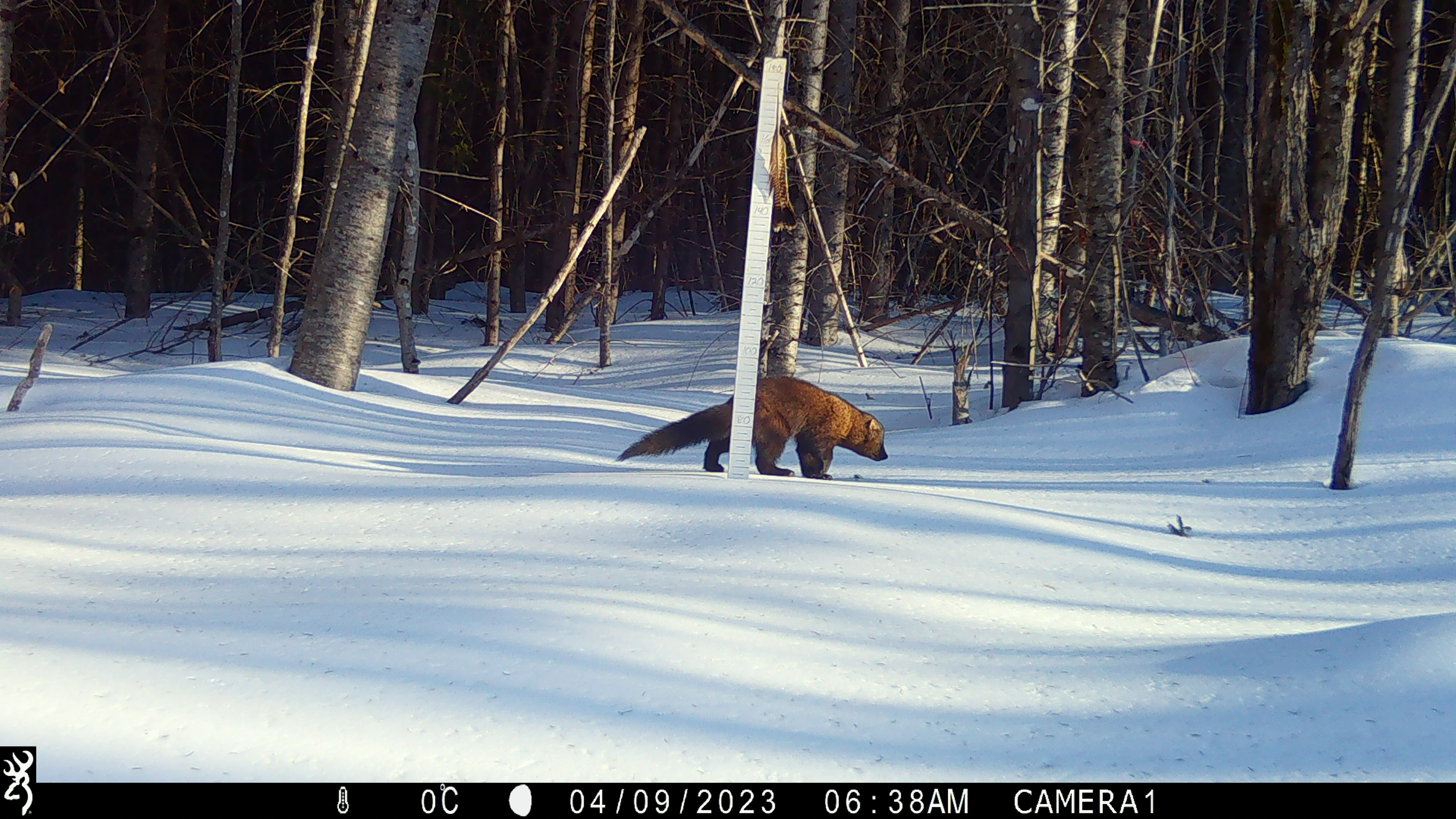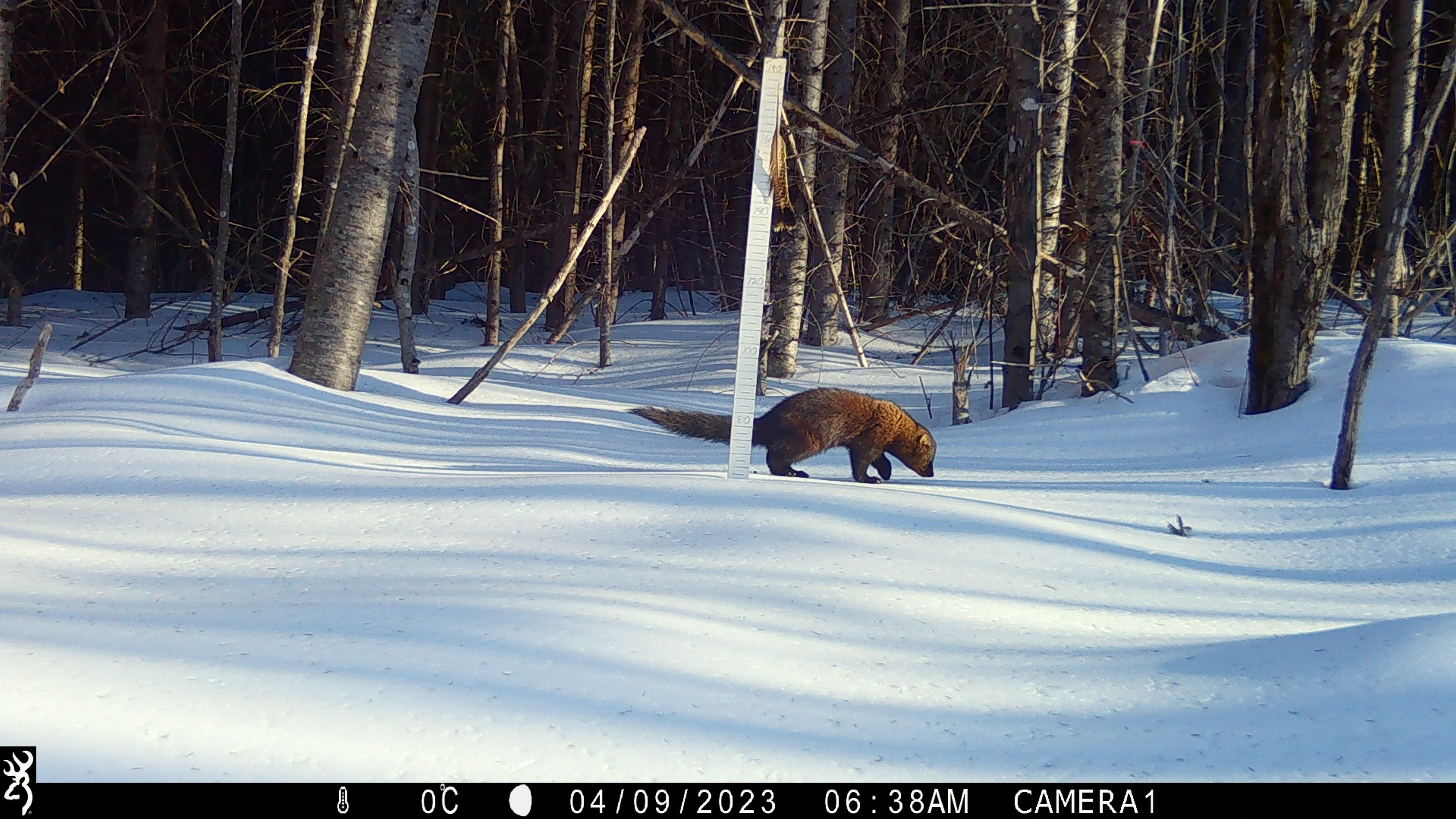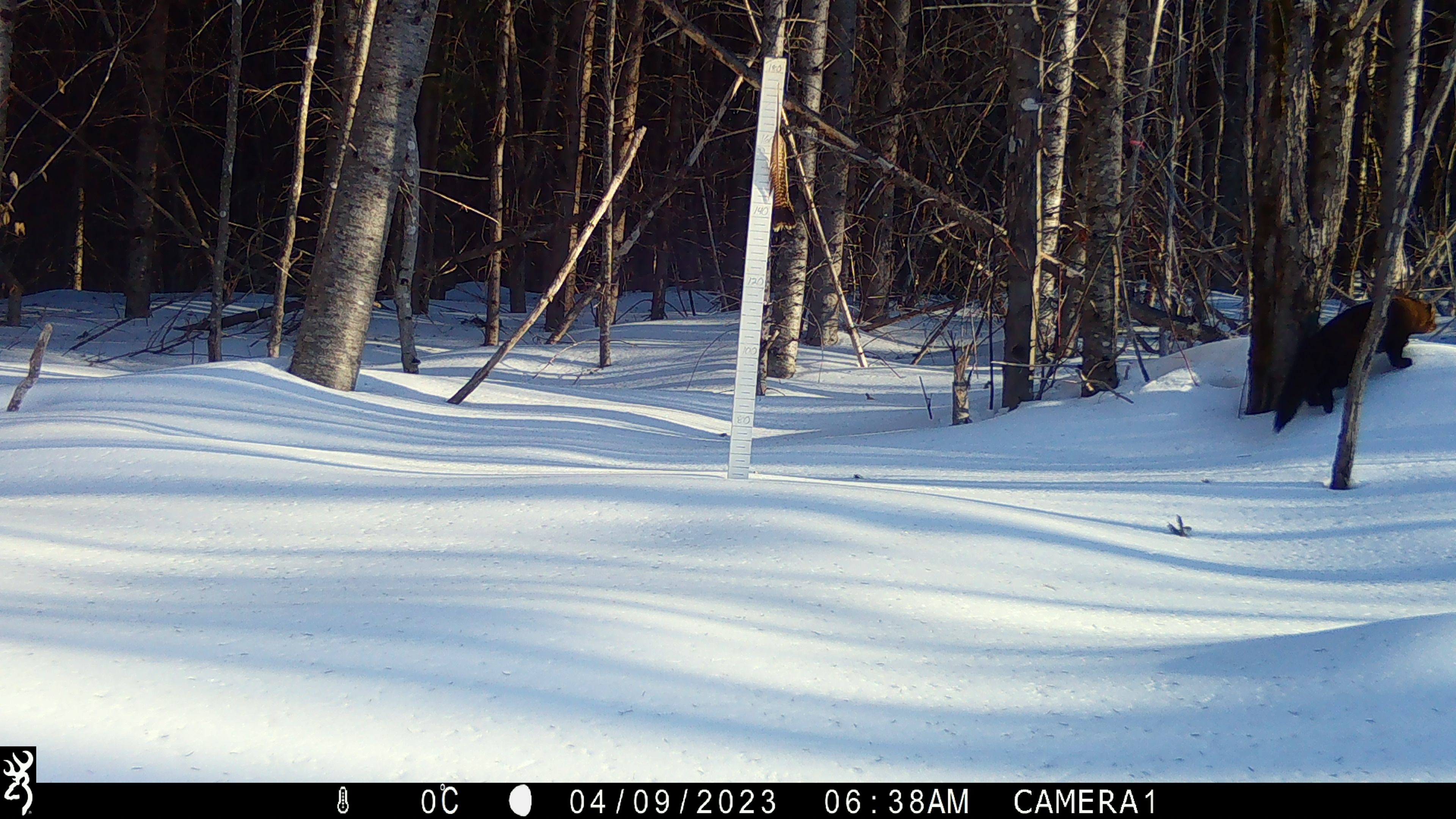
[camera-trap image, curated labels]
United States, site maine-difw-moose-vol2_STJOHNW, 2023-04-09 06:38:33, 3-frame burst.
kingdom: Animalia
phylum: Chordata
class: Mammalia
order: Carnivora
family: Mustelidae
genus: Pekania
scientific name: Pekania pennanti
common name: fisher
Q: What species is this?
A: Fisher (Pekania pennanti).